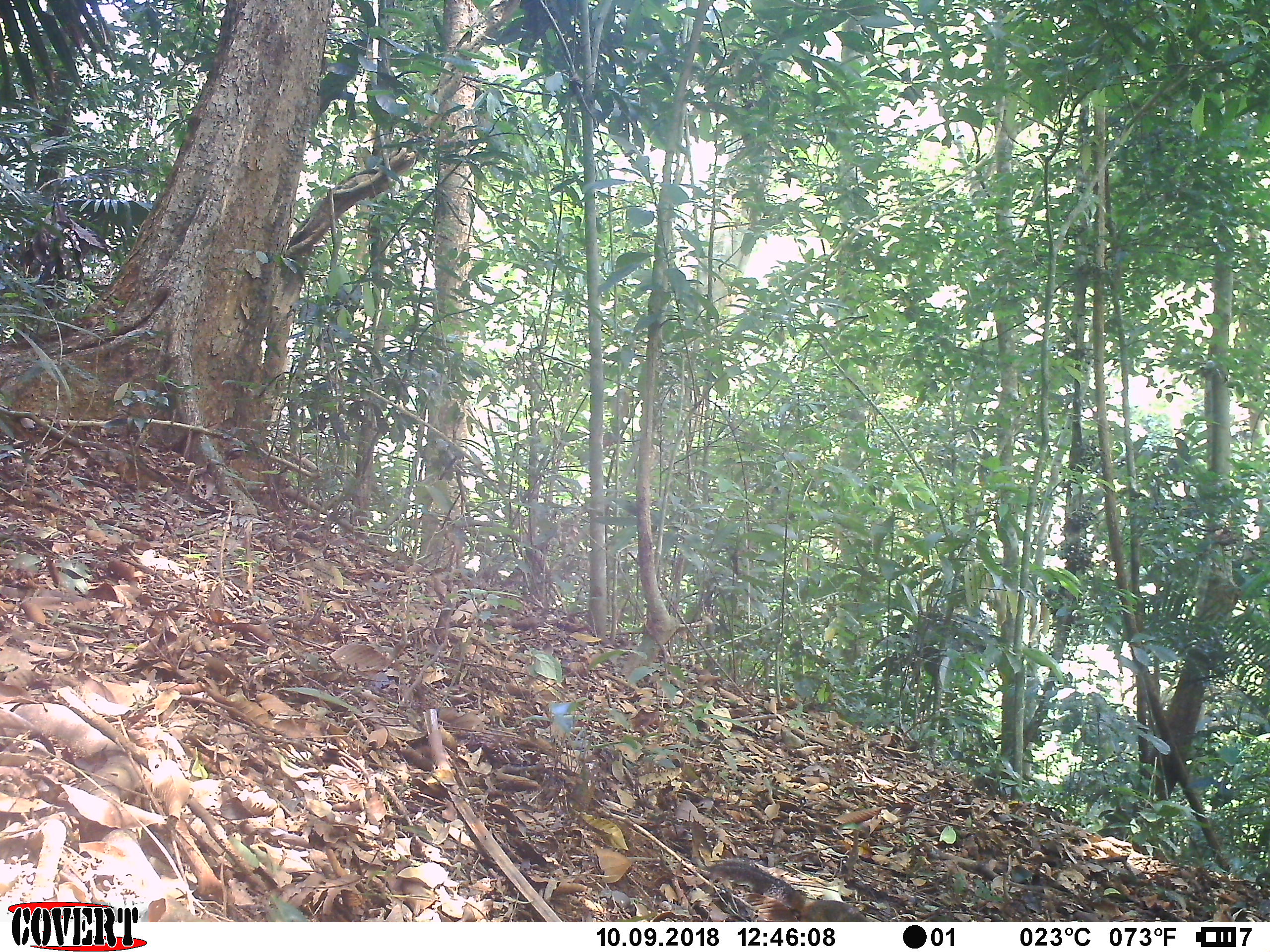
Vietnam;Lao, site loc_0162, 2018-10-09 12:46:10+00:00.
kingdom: Animalia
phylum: Chordata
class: Mammalia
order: Rodentia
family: Sciuridae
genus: Dremomys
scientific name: Dremomys rufigenis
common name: red-cheeked squirrel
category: red cheeked squirrel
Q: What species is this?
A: Red cheeked squirrel (red-cheeked squirrel) (Dremomys rufigenis).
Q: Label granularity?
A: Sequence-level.